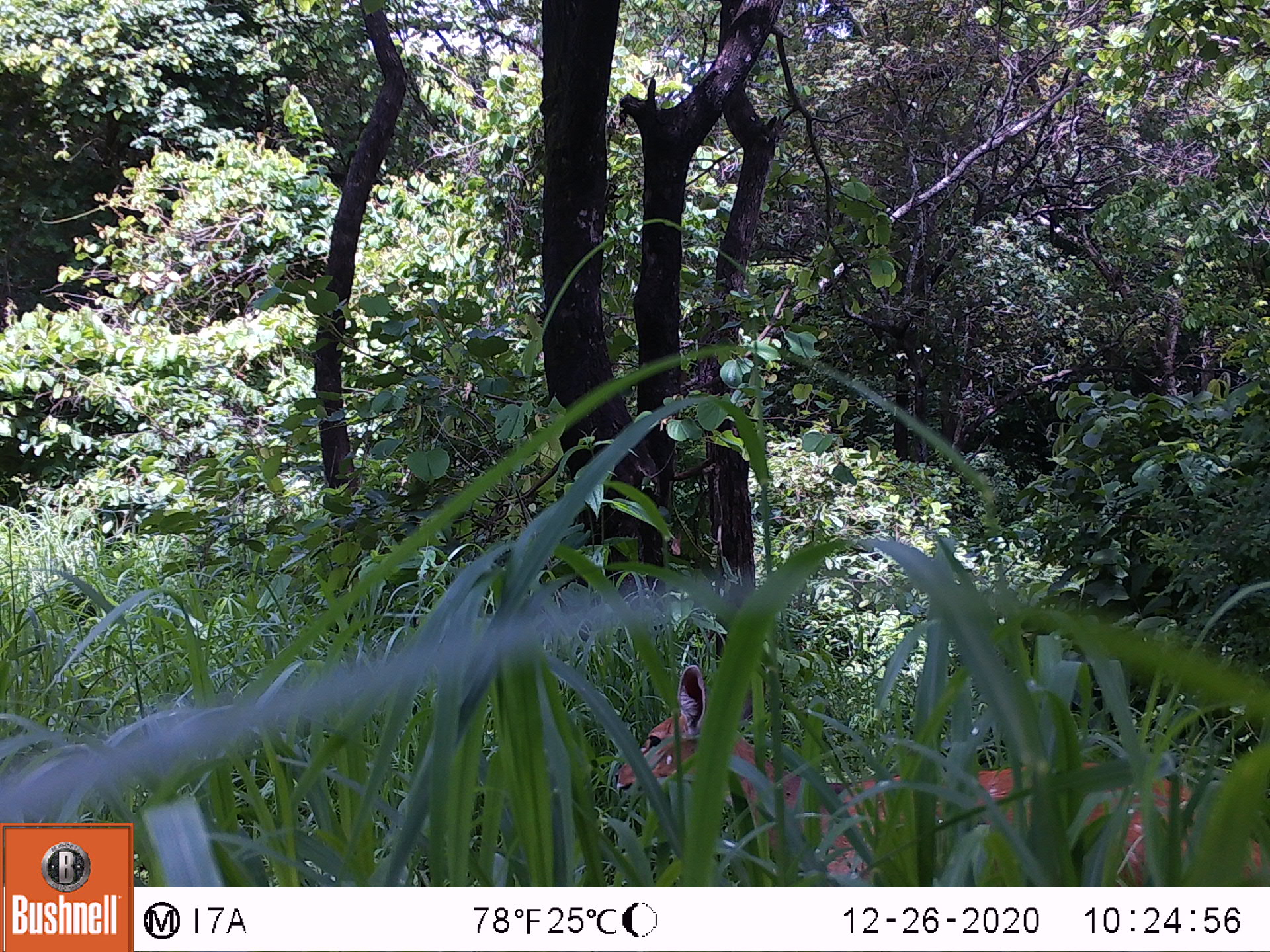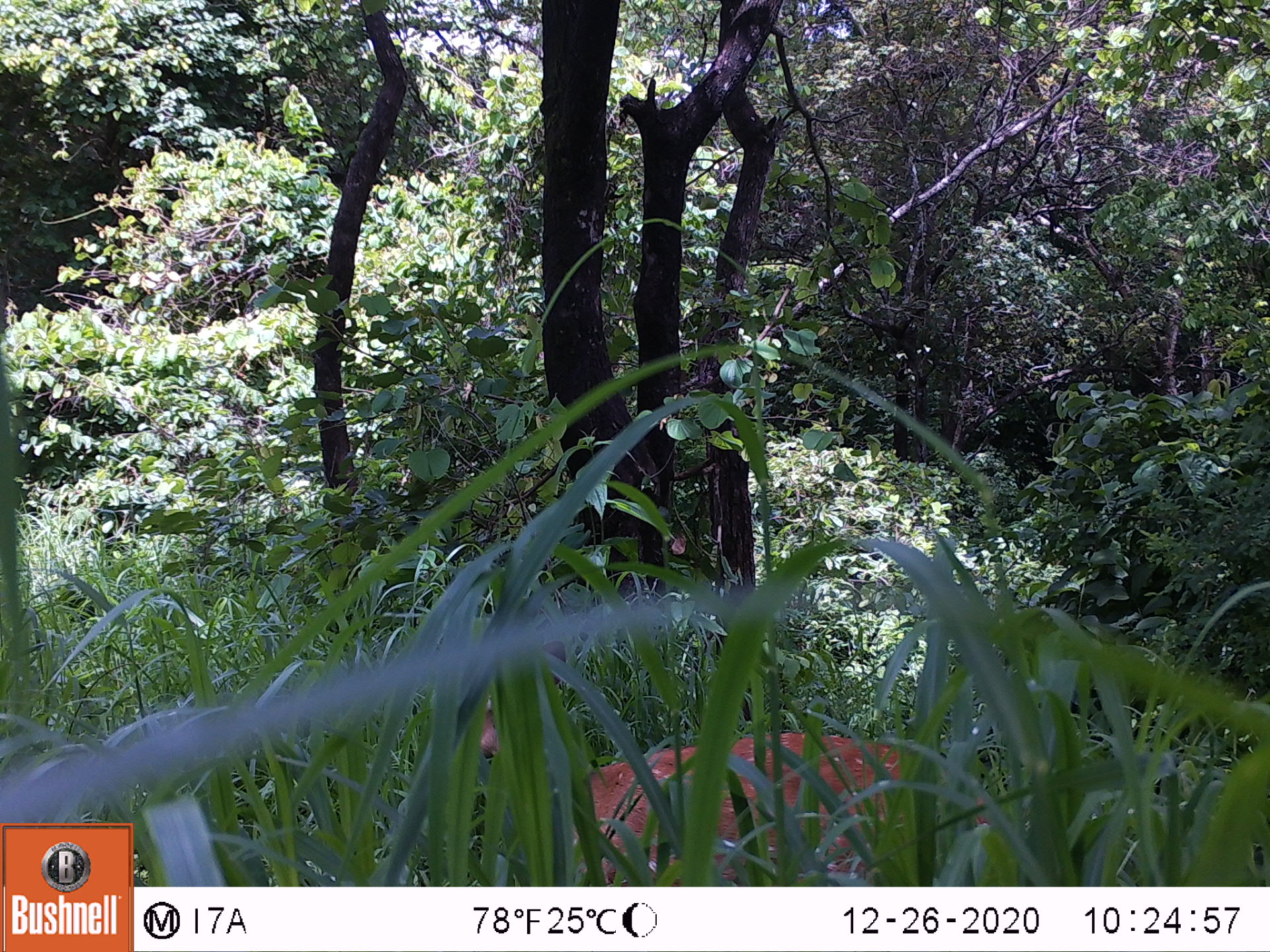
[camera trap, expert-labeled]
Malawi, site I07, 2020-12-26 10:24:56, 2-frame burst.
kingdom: Animalia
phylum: Chordata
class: Mammalia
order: Artiodactyla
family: Bovidae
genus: Tragelaphus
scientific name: Tragelaphus sylvaticus sylvaticus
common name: cape bushbuck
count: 1